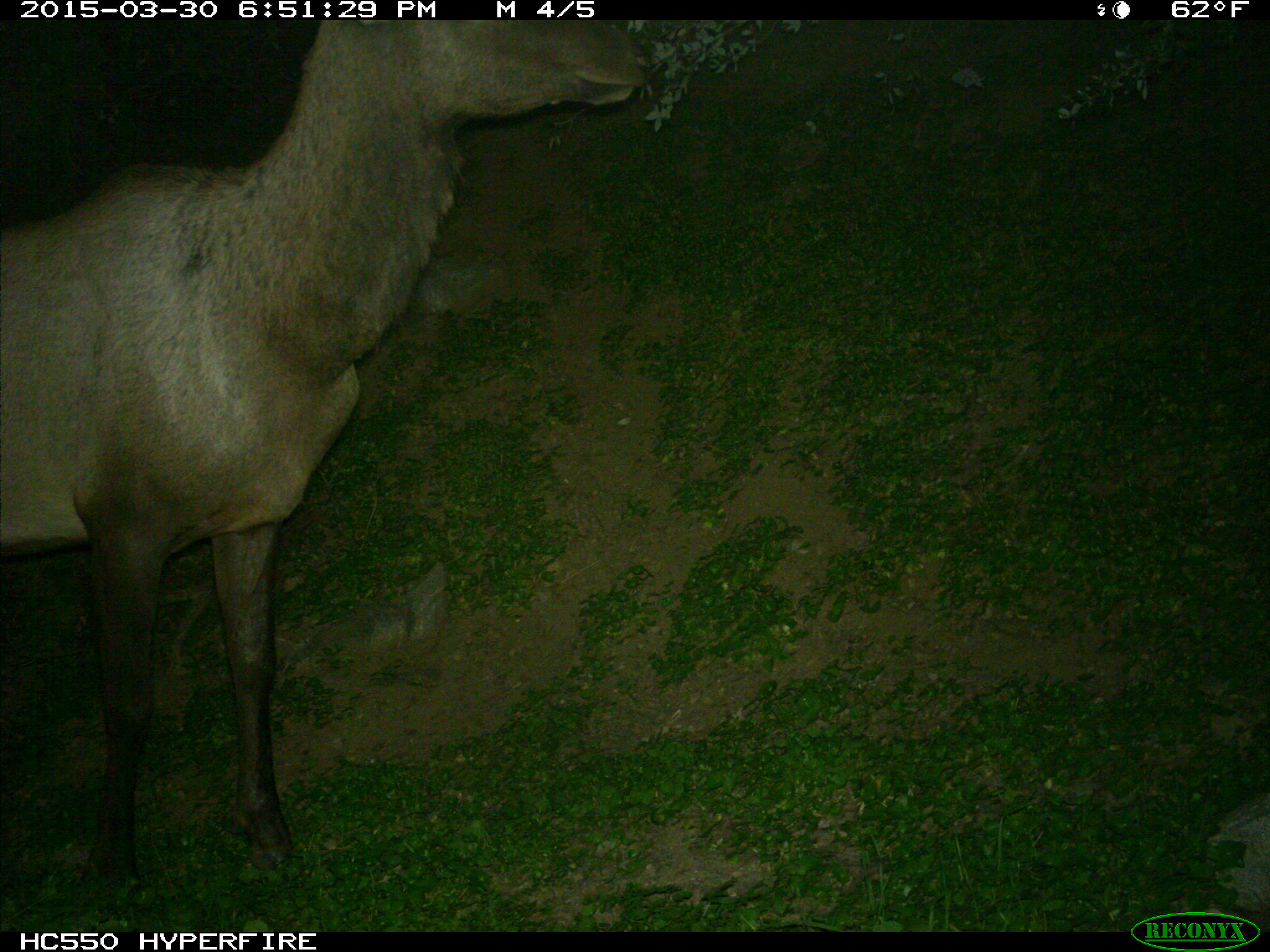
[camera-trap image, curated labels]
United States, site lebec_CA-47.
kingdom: Animalia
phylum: Chordata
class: Mammalia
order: Artiodactyla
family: Cervidae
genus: Cervus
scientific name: Cervus canadensis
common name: elk